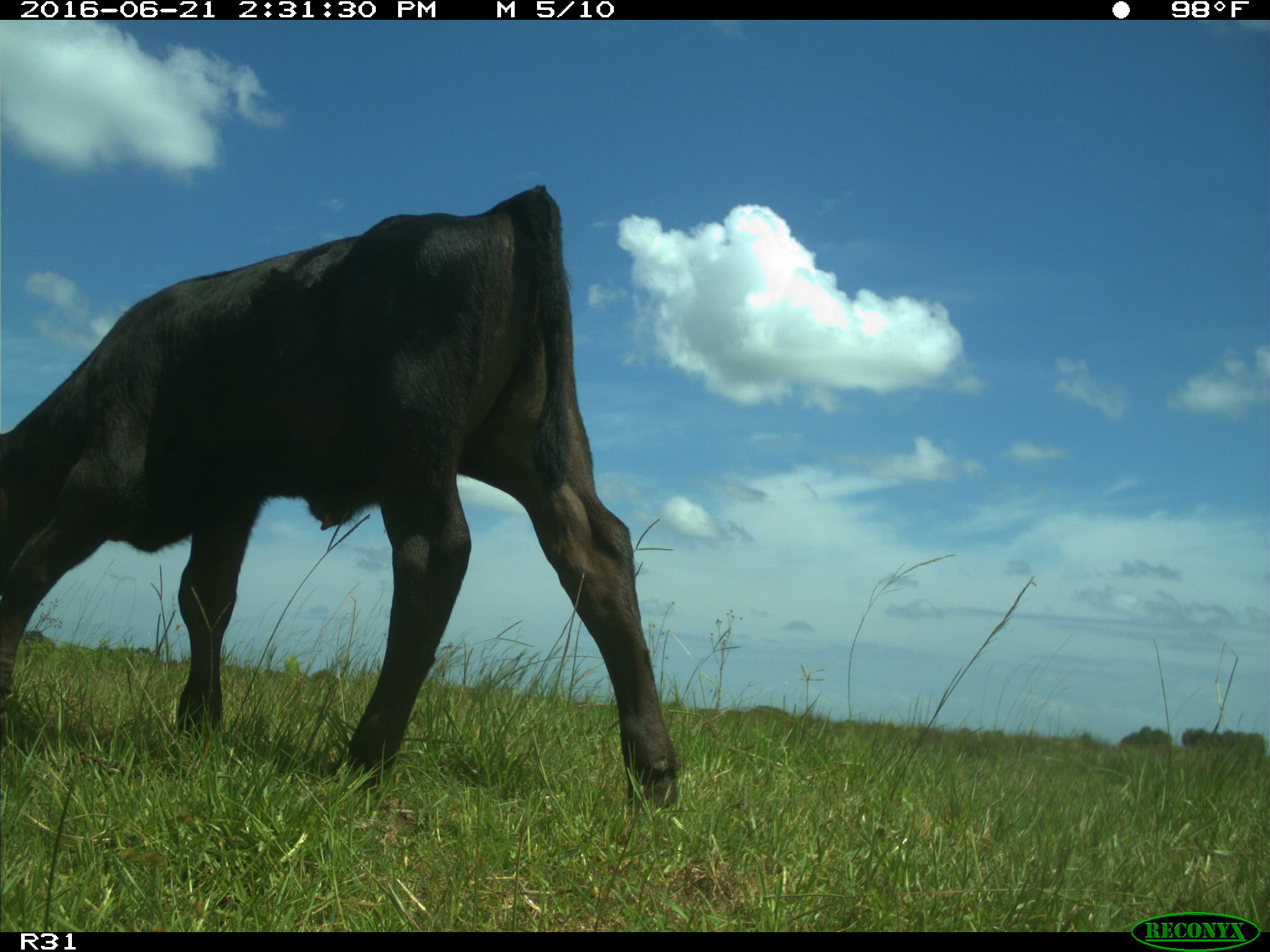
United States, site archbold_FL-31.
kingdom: Animalia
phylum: Chordata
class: Mammalia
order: Artiodactyla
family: Bovidae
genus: Bos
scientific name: Bos taurus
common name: domestic cow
Bos taurus (domestic cow).